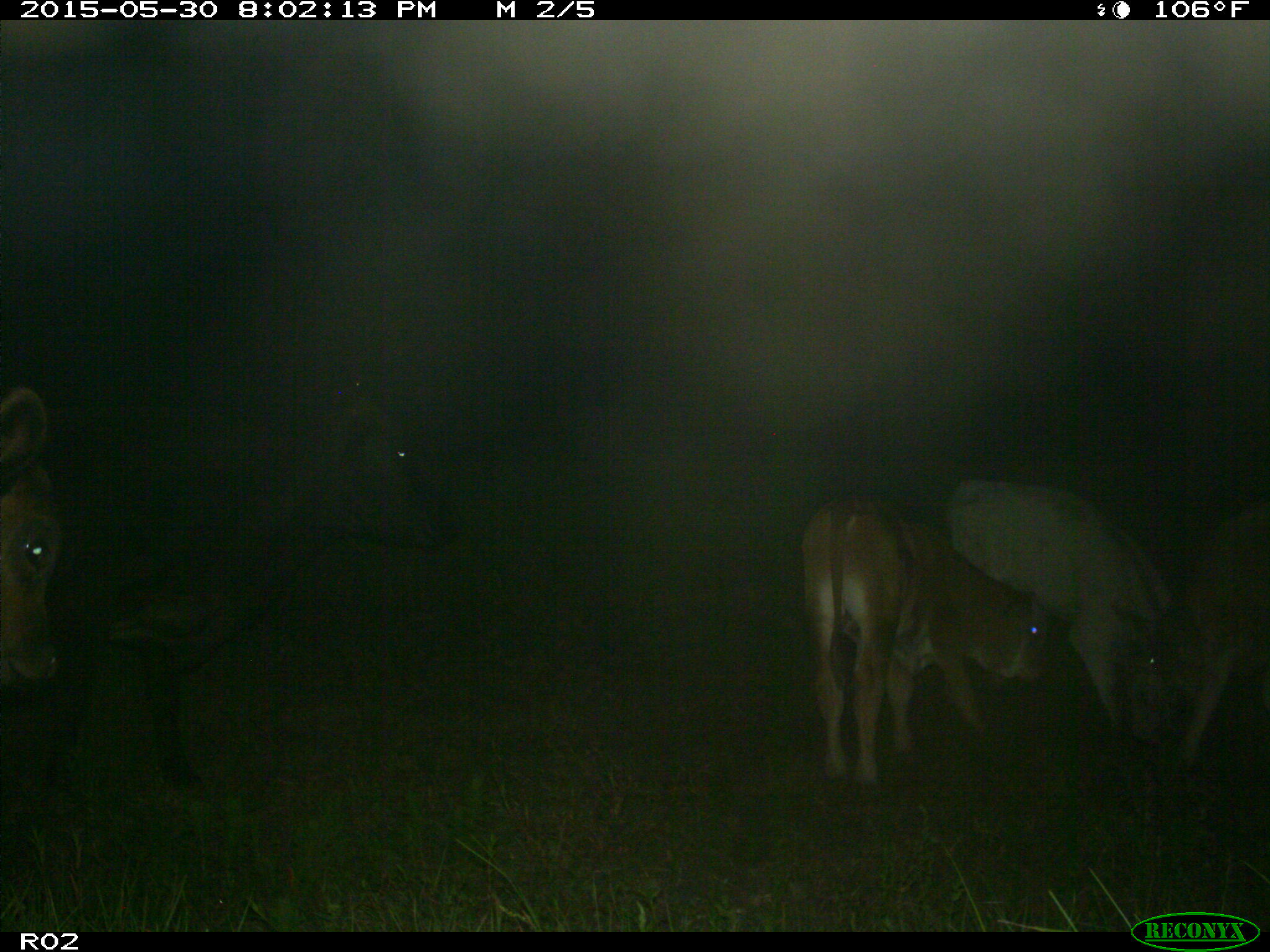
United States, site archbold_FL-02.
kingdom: Animalia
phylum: Chordata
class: Mammalia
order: Artiodactyla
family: Bovidae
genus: Bos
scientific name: Bos taurus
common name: domestic cow